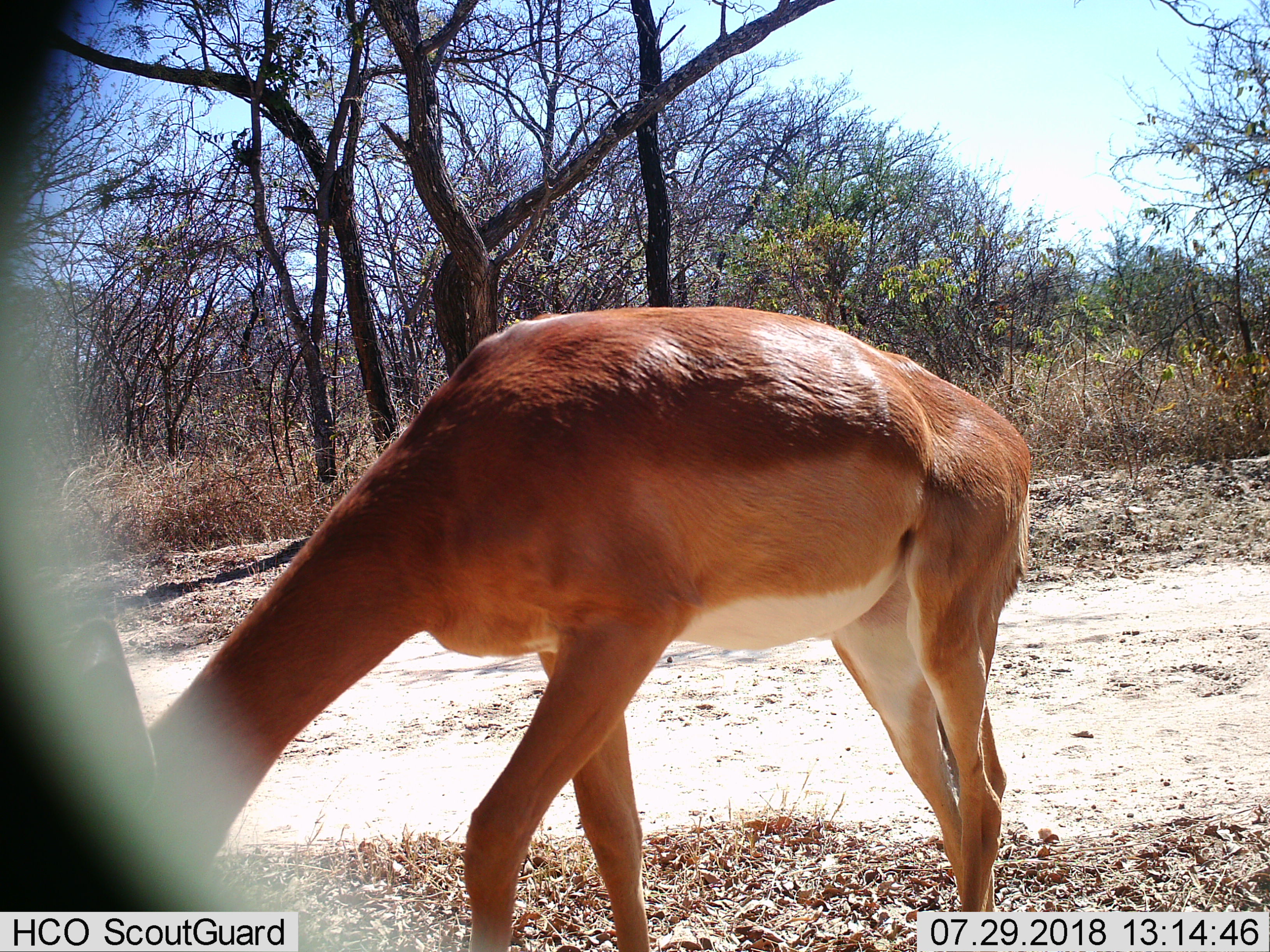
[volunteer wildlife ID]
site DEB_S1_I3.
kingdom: Animalia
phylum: Chordata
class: Mammalia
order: Artiodactyla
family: Bovidae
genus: Aepyceros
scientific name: Aepyceros melampus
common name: impala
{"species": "impala (Aepyceros melampus)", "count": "1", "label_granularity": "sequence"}